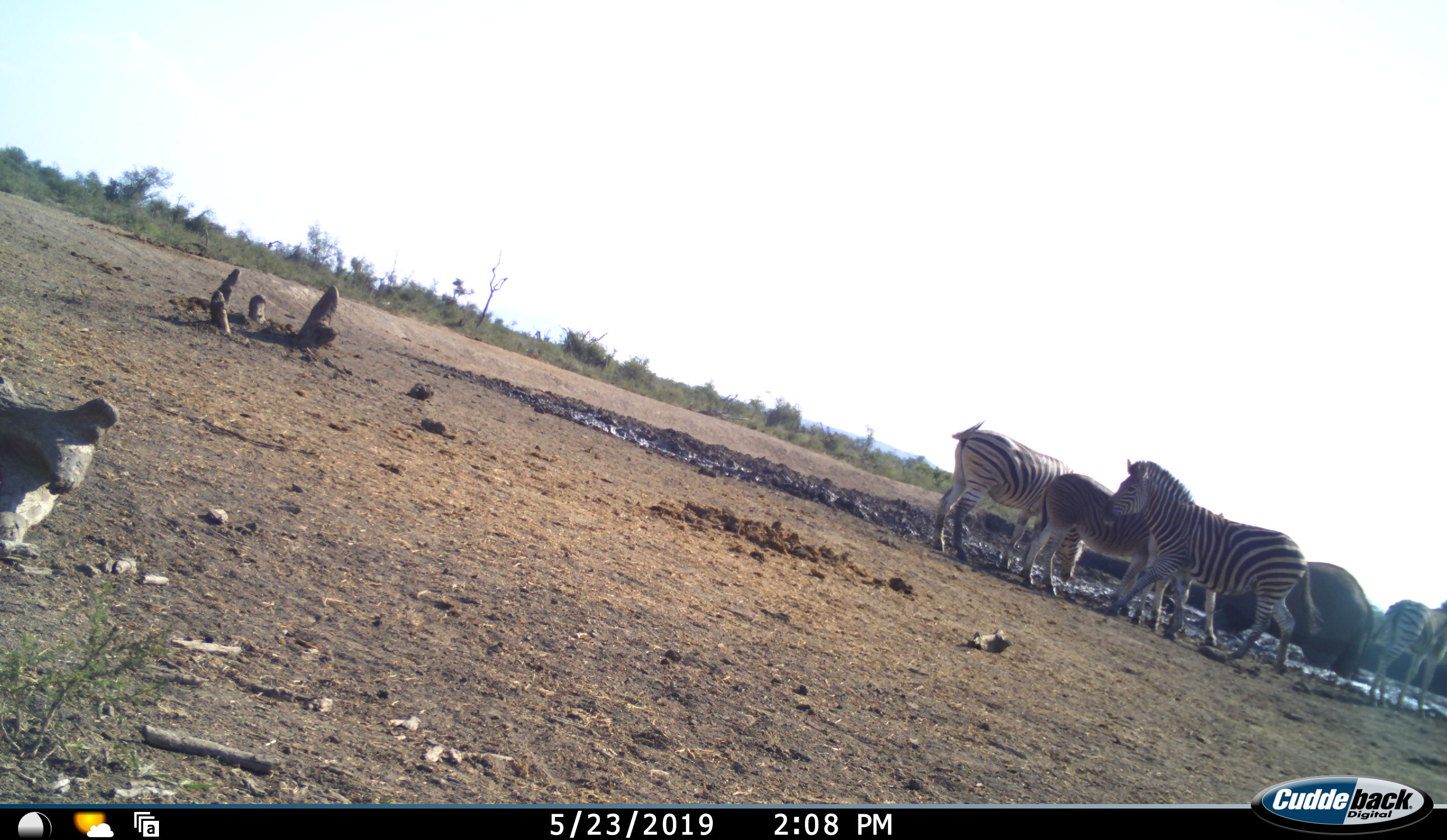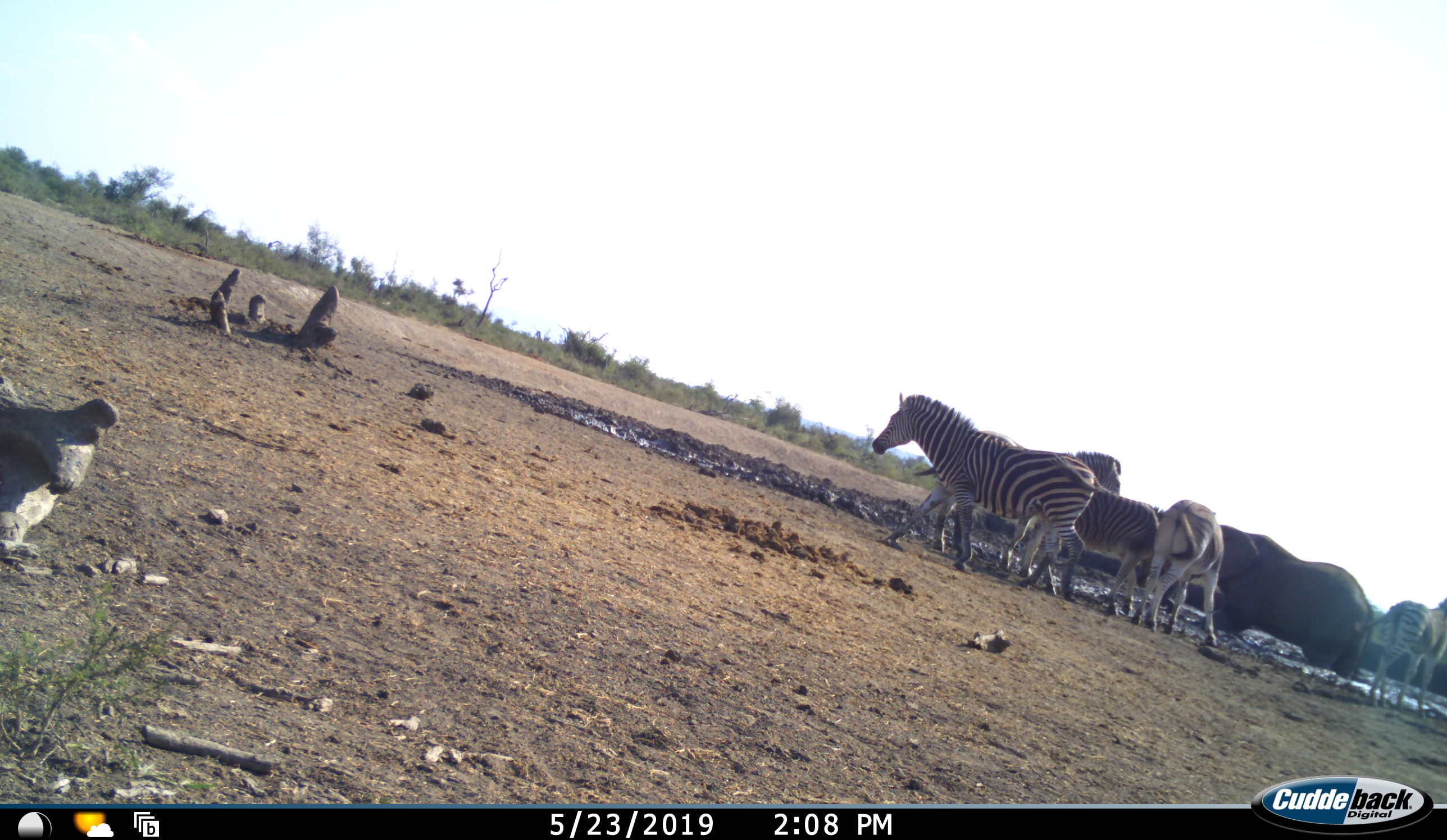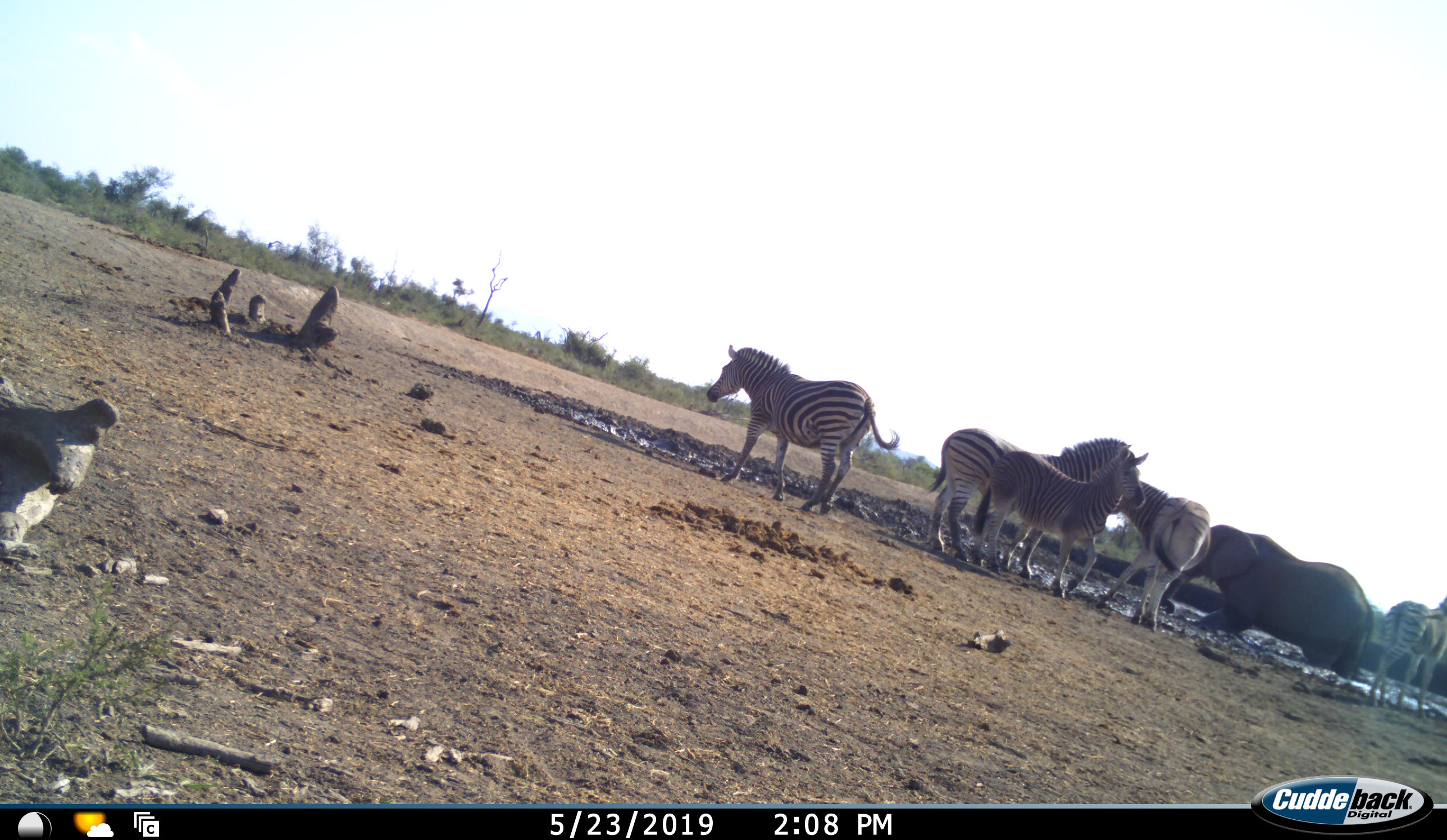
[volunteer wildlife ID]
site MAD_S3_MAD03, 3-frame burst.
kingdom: Animalia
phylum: Chordata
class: Mammalia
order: Proboscidea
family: Elephantidae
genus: Loxodonta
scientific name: Loxodonta africana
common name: african bush elephant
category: elephant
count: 1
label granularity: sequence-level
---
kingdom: Animalia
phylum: Chordata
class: Mammalia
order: Perissodactyla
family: Equidae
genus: Equus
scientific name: Equus quagga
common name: plains zebra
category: zebraplains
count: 5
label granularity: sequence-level